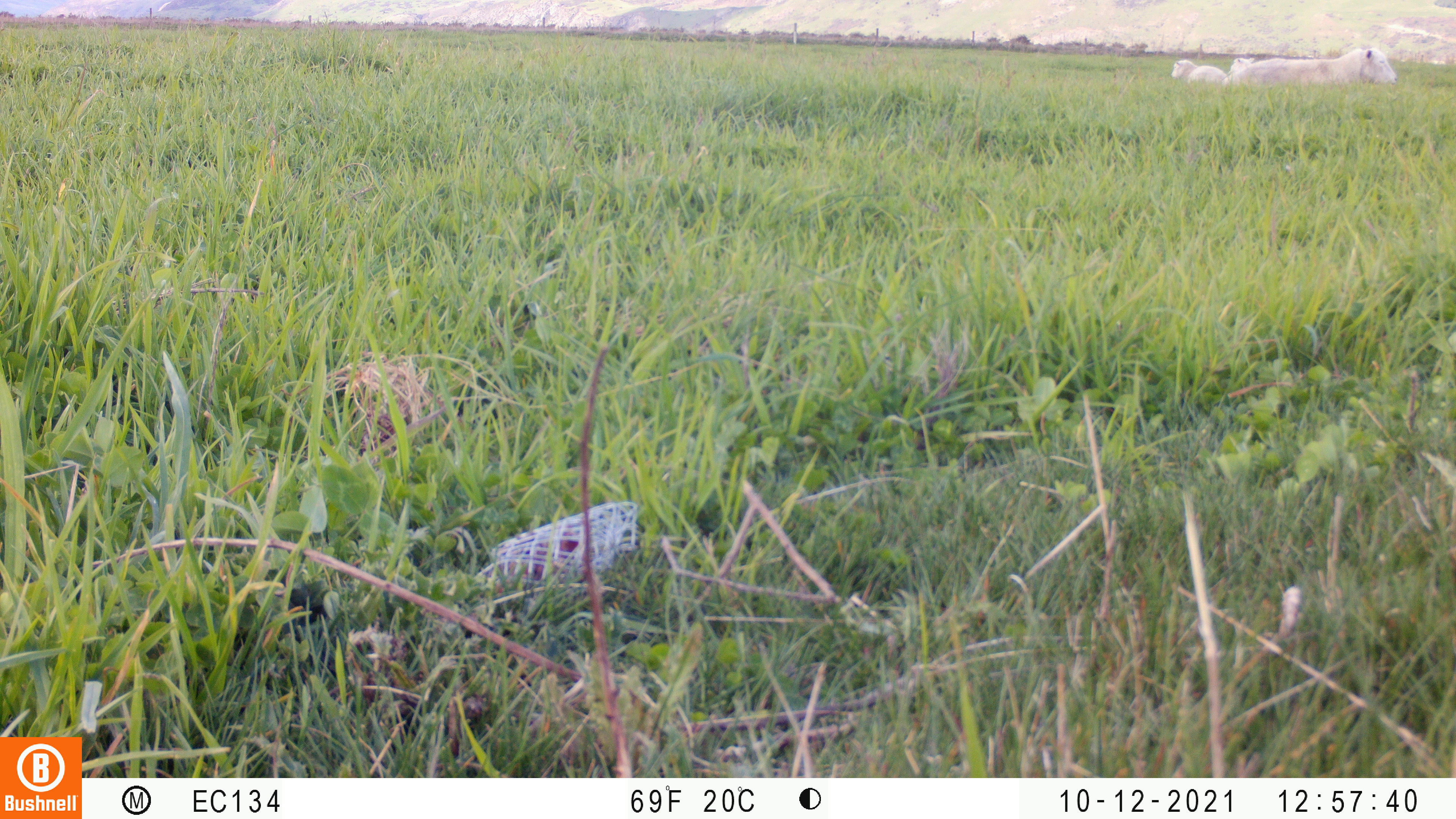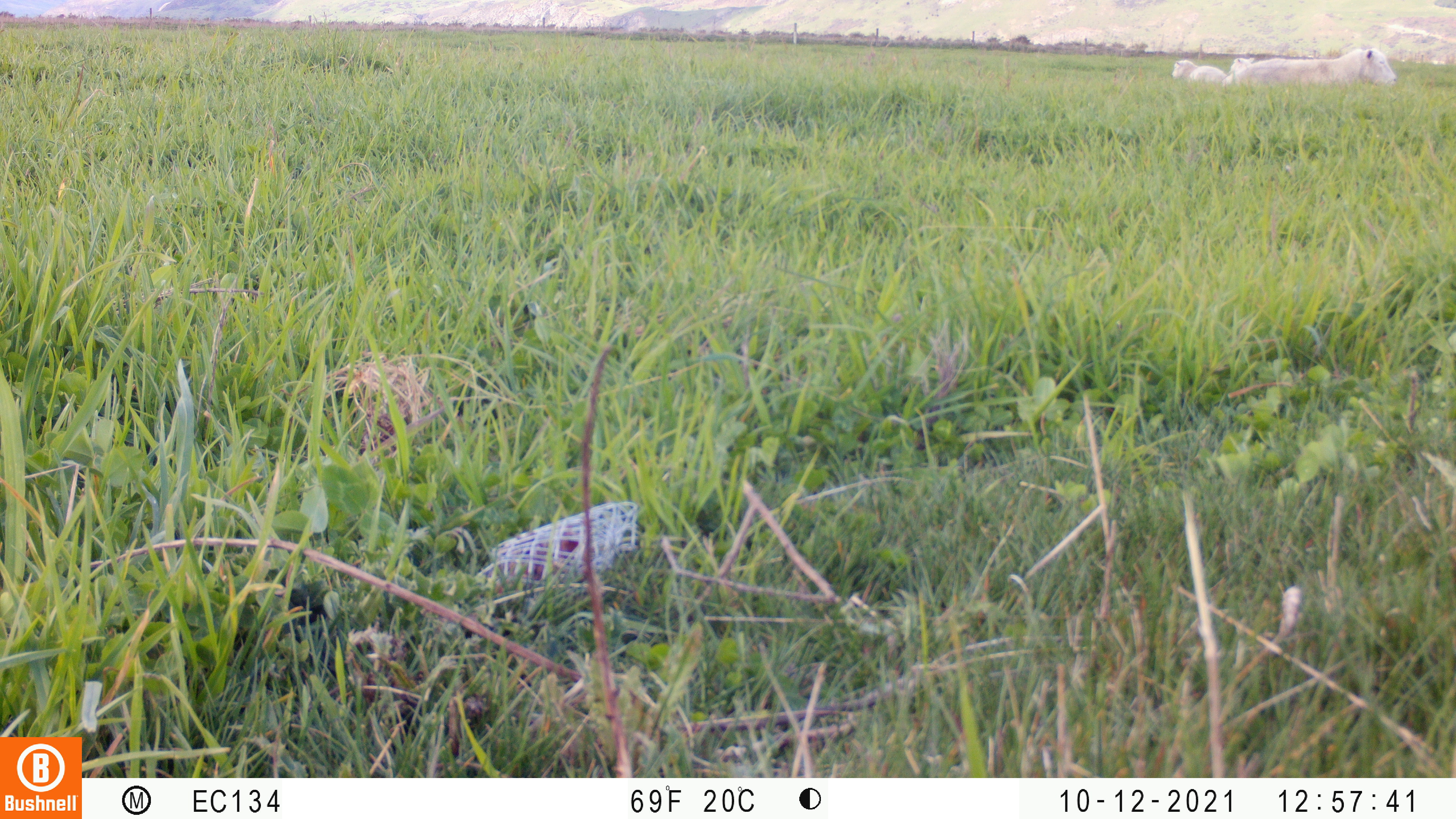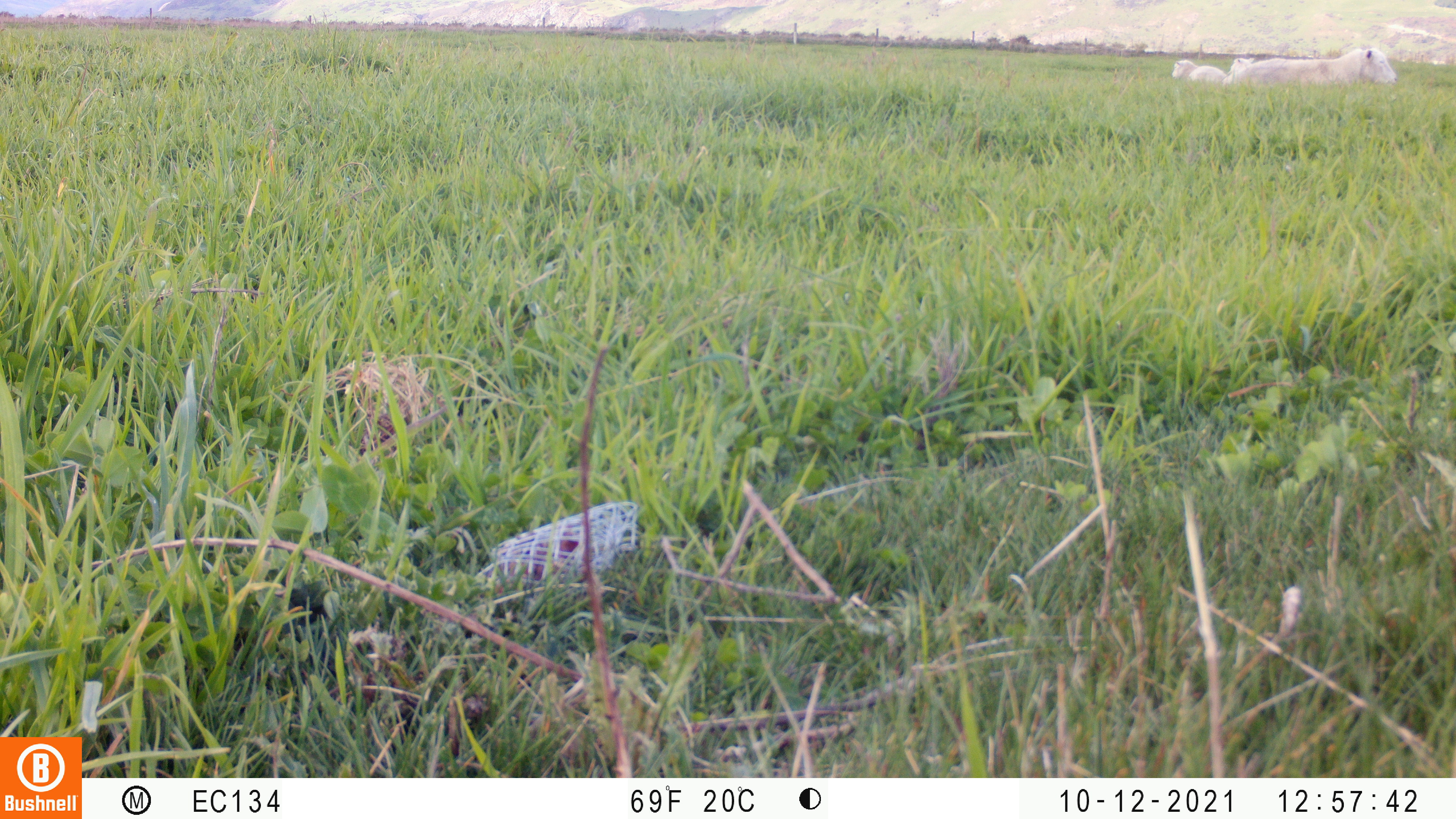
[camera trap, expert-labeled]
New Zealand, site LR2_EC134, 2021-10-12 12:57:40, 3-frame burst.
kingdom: Animalia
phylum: Chordata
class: Mammalia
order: Artiodactyla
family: Bovidae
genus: Bos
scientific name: Bos taurus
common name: domestic cow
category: cow